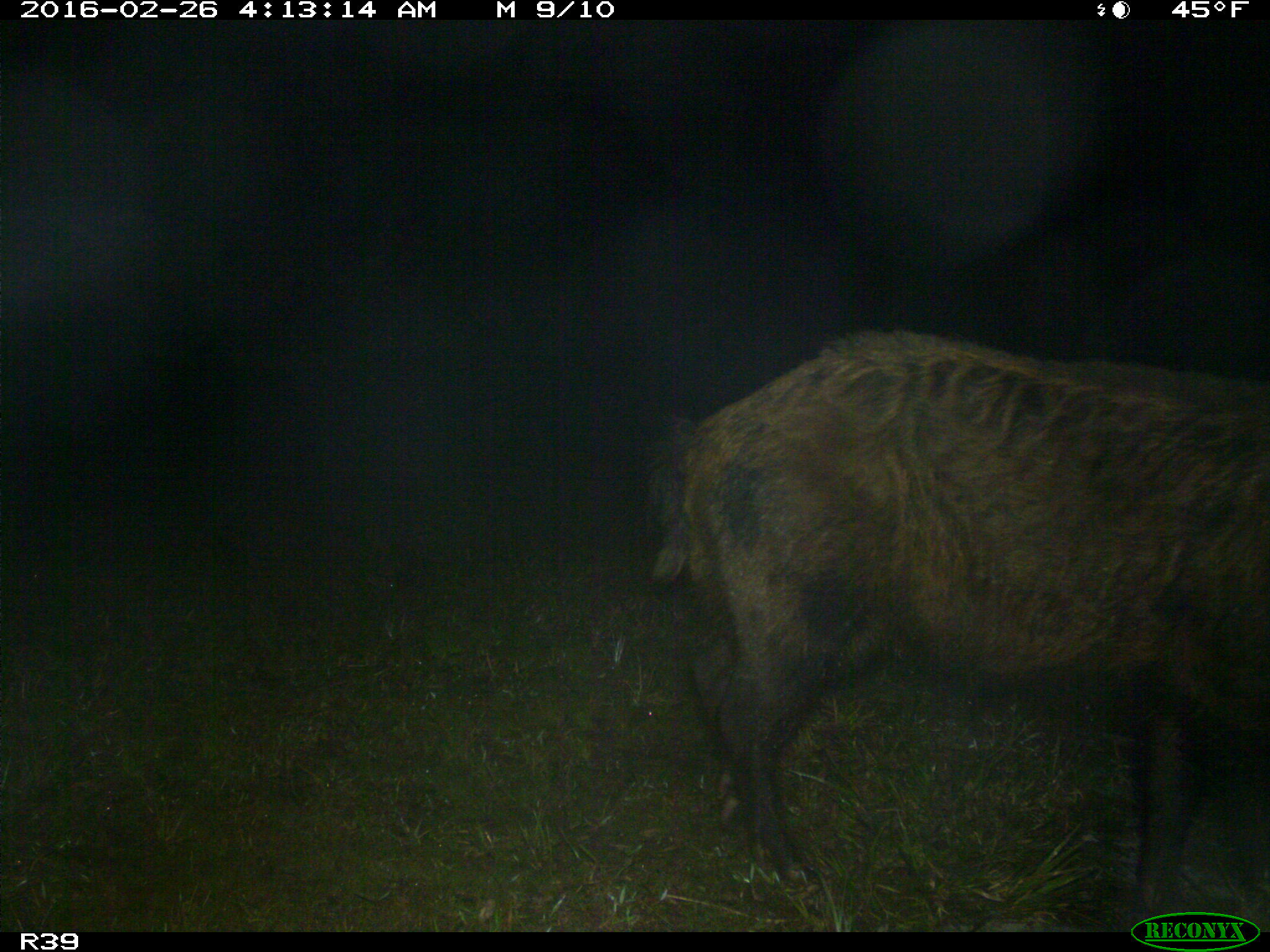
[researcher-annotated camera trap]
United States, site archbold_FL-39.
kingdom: Animalia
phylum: Chordata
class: Mammalia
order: Artiodactyla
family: Suidae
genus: Sus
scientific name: Sus scrofa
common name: wild boar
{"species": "Sus scrofa (wild boar)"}